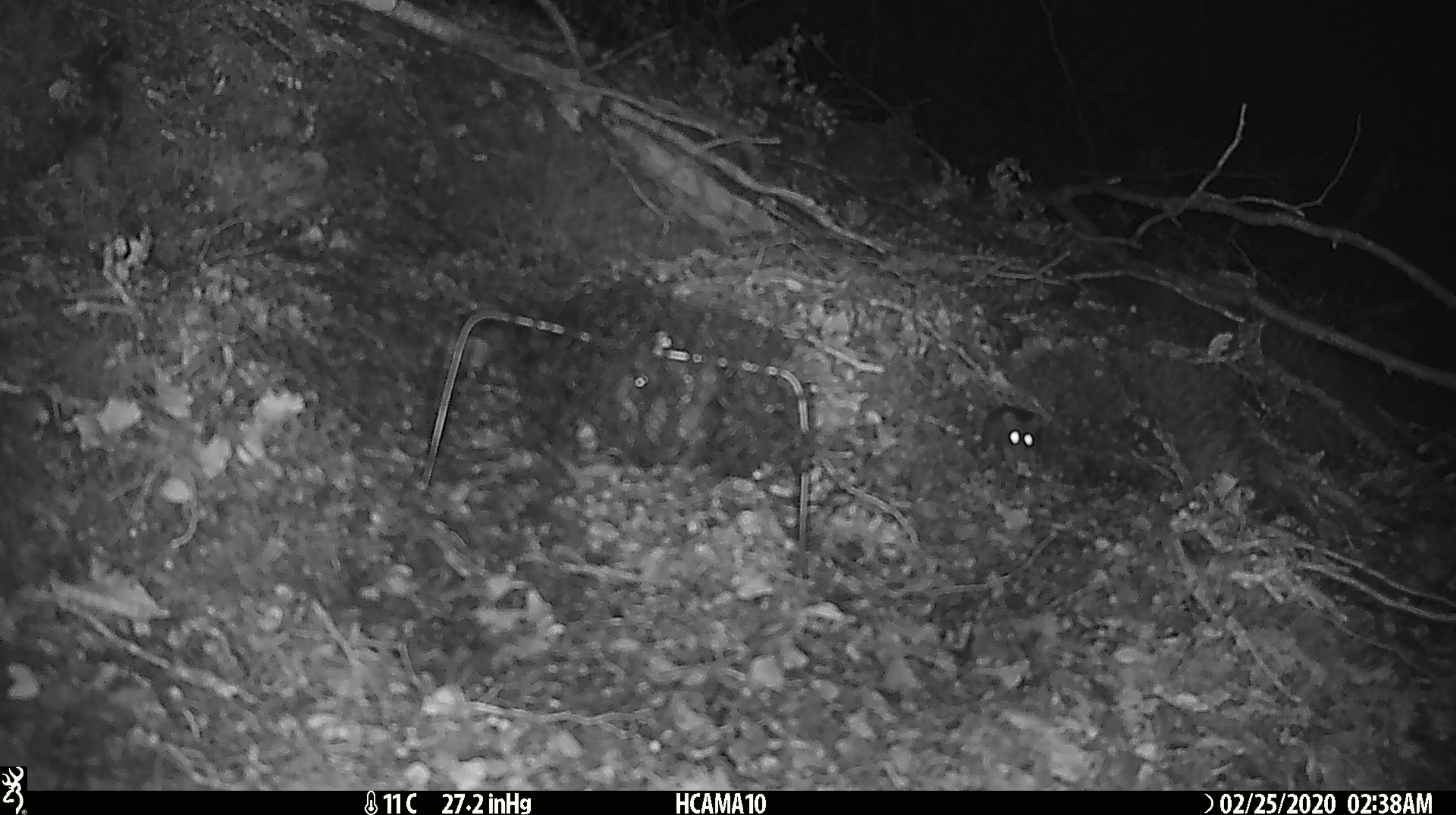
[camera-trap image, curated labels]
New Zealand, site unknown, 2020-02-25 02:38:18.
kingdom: Animalia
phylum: Chordata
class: Mammalia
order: Rodentia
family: Muridae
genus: Mus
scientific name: Mus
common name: mouse